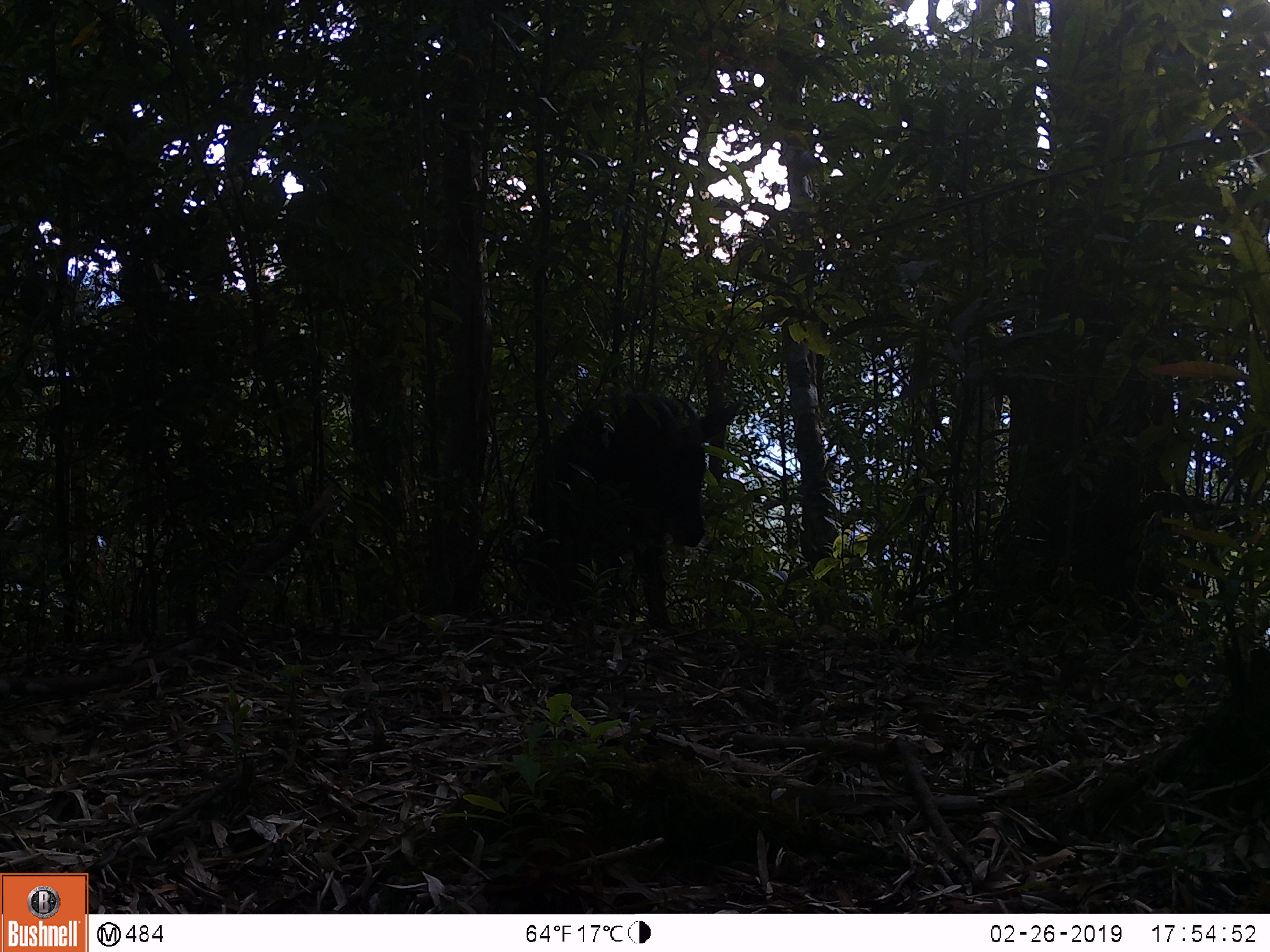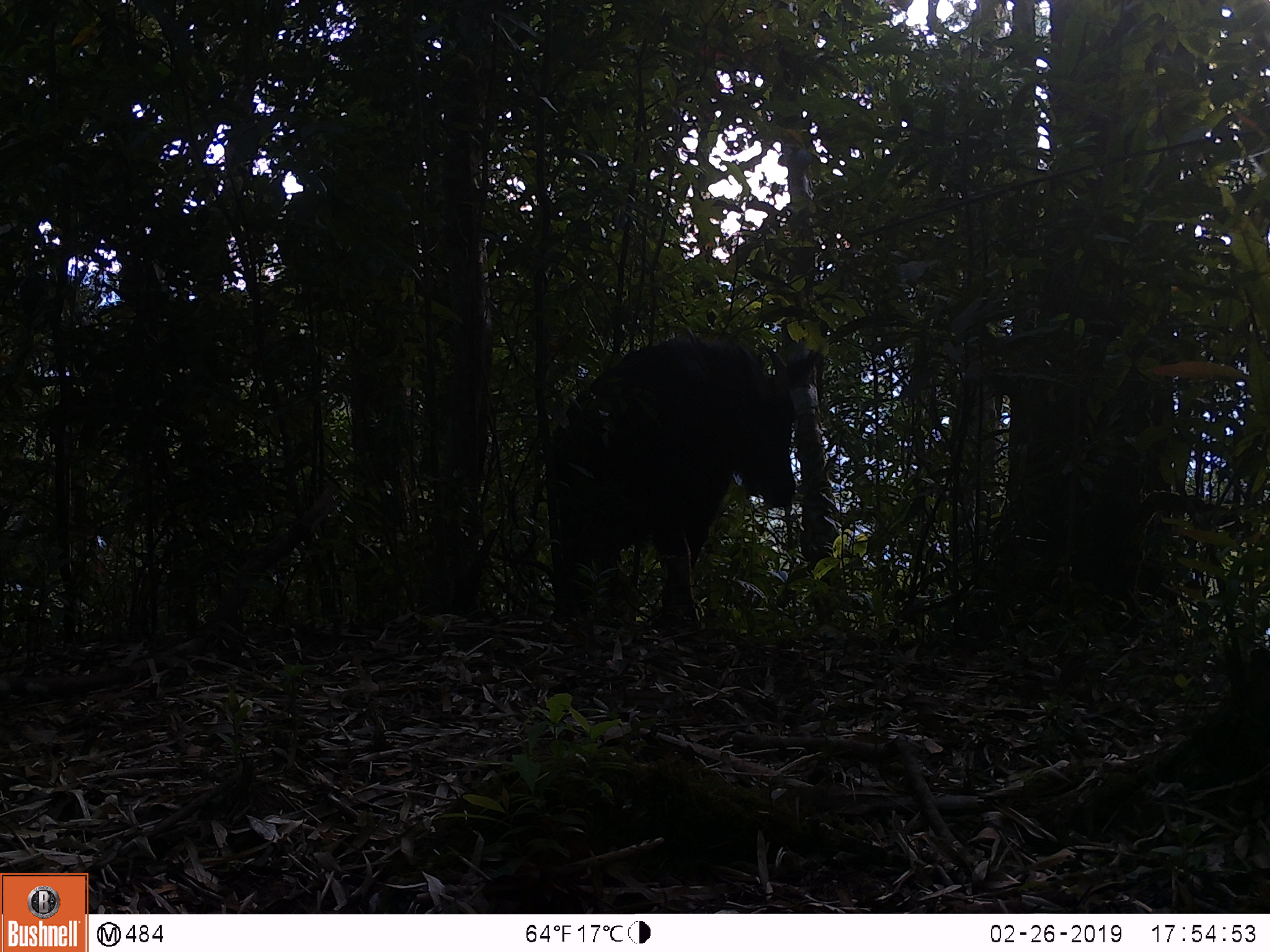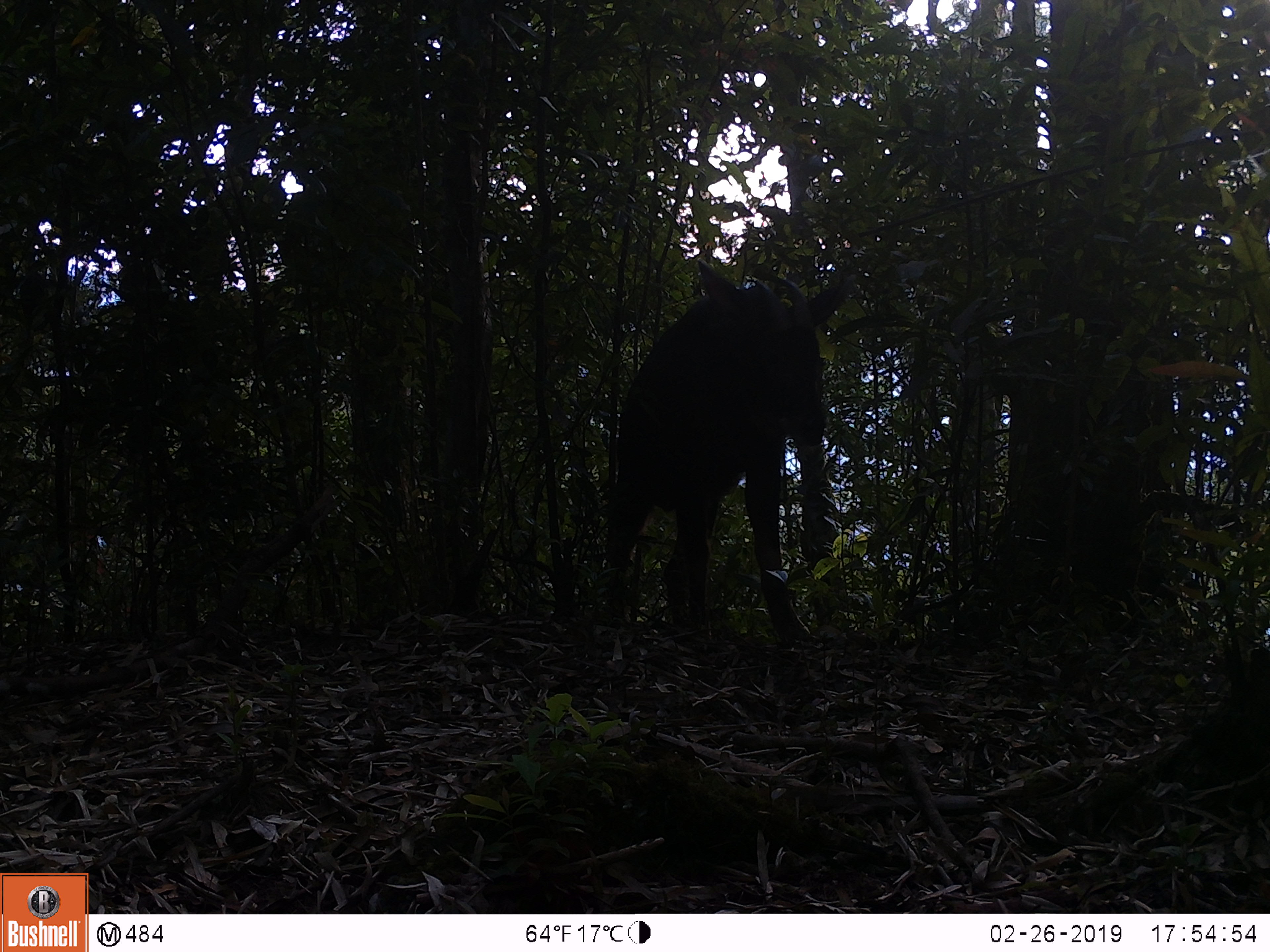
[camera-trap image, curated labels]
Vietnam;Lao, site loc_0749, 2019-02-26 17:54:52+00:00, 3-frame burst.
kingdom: Animalia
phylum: Chordata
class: Mammalia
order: Artiodactyla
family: Bovidae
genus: Capricornis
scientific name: Capricornis sumatraensis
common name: chinese serow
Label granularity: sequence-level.